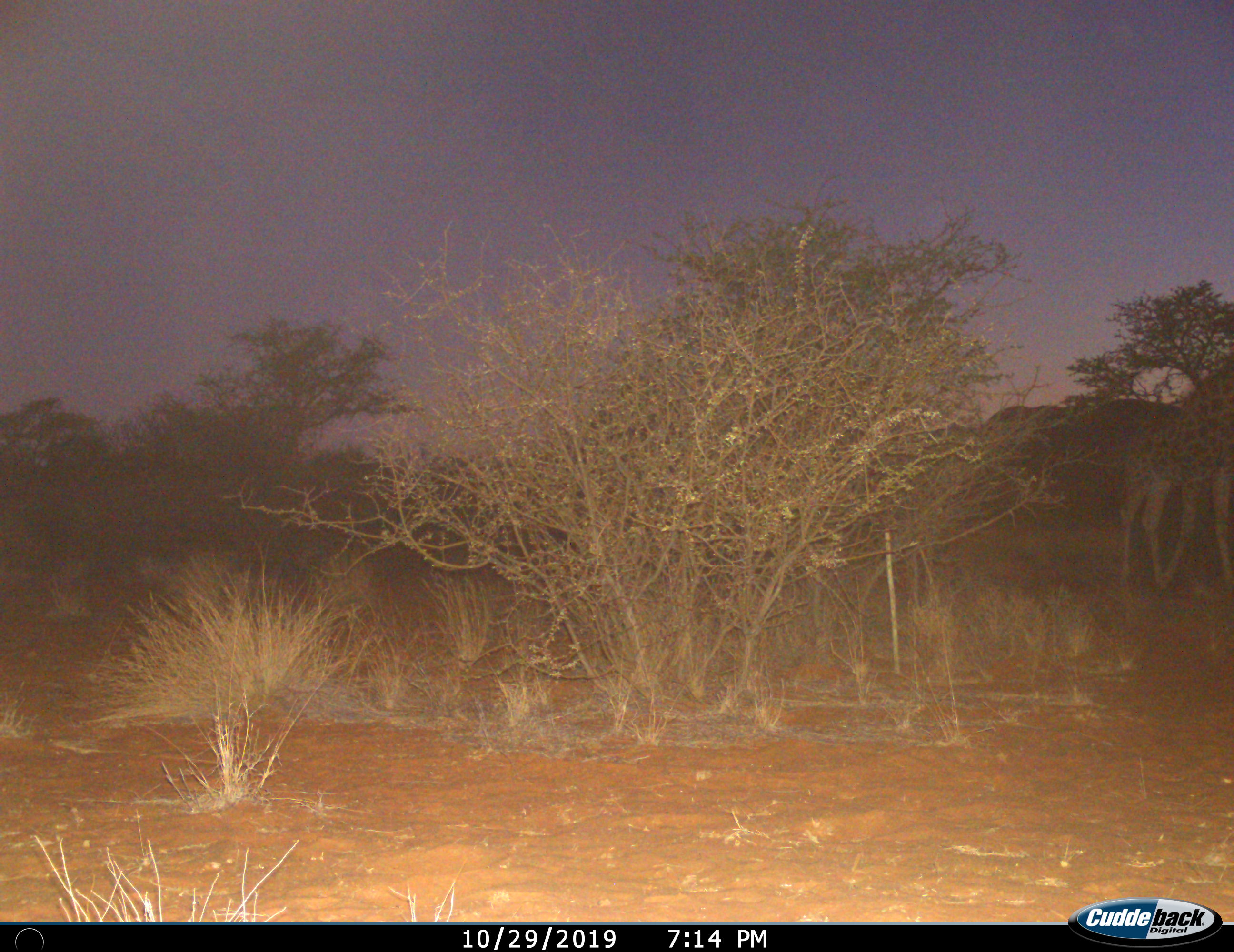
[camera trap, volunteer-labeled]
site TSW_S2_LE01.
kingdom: Animalia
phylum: Chordata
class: Mammalia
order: Artiodactyla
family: Giraffidae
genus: Giraffa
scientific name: Giraffa camelopardalis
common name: giraffe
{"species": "giraffe (Giraffa camelopardalis)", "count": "1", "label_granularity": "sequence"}